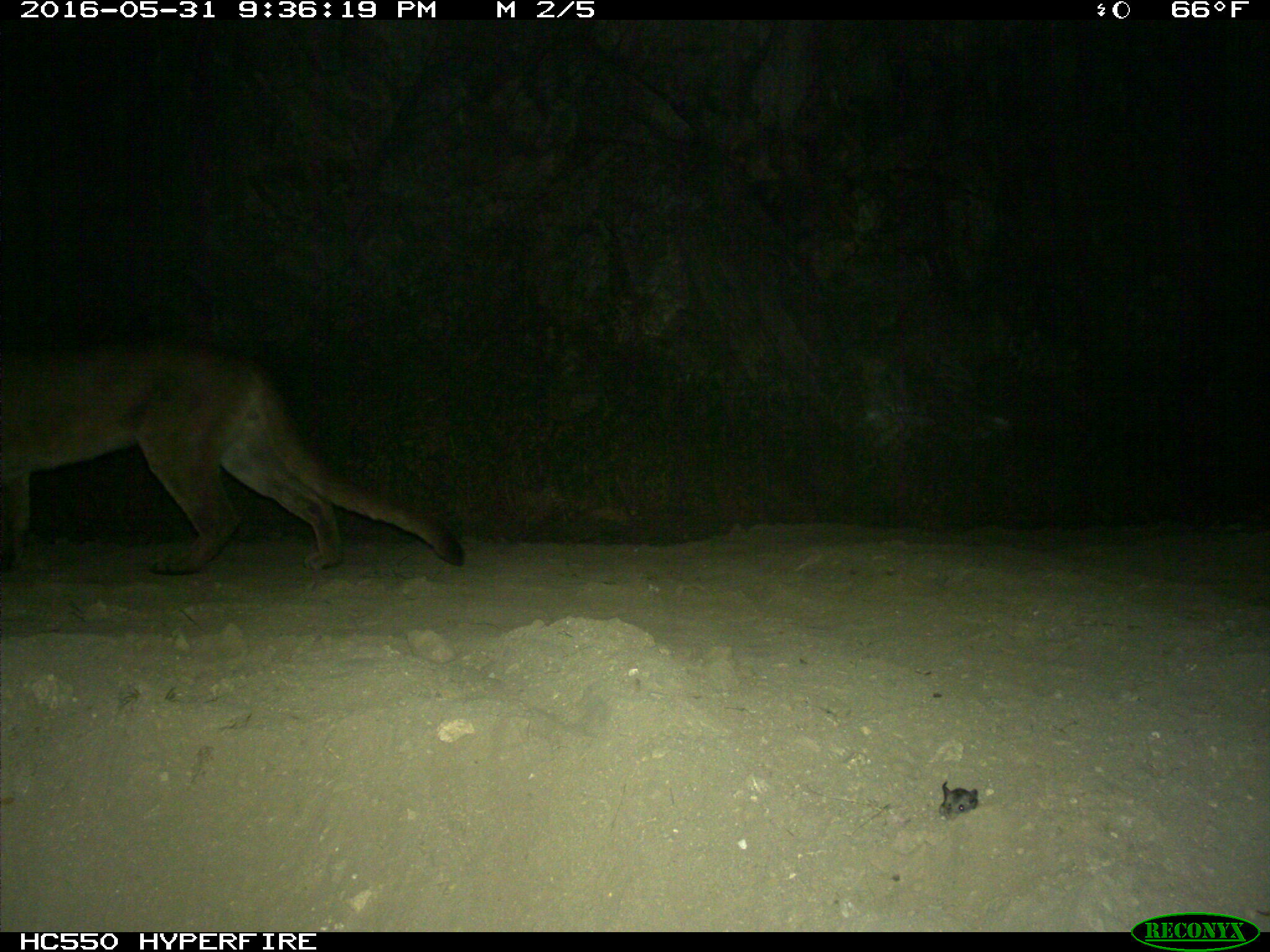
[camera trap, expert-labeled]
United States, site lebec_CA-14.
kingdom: Animalia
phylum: Chordata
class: Mammalia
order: Carnivora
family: Felidae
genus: Puma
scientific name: Puma concolor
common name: mountain lion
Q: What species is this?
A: Puma concolor (mountain lion).